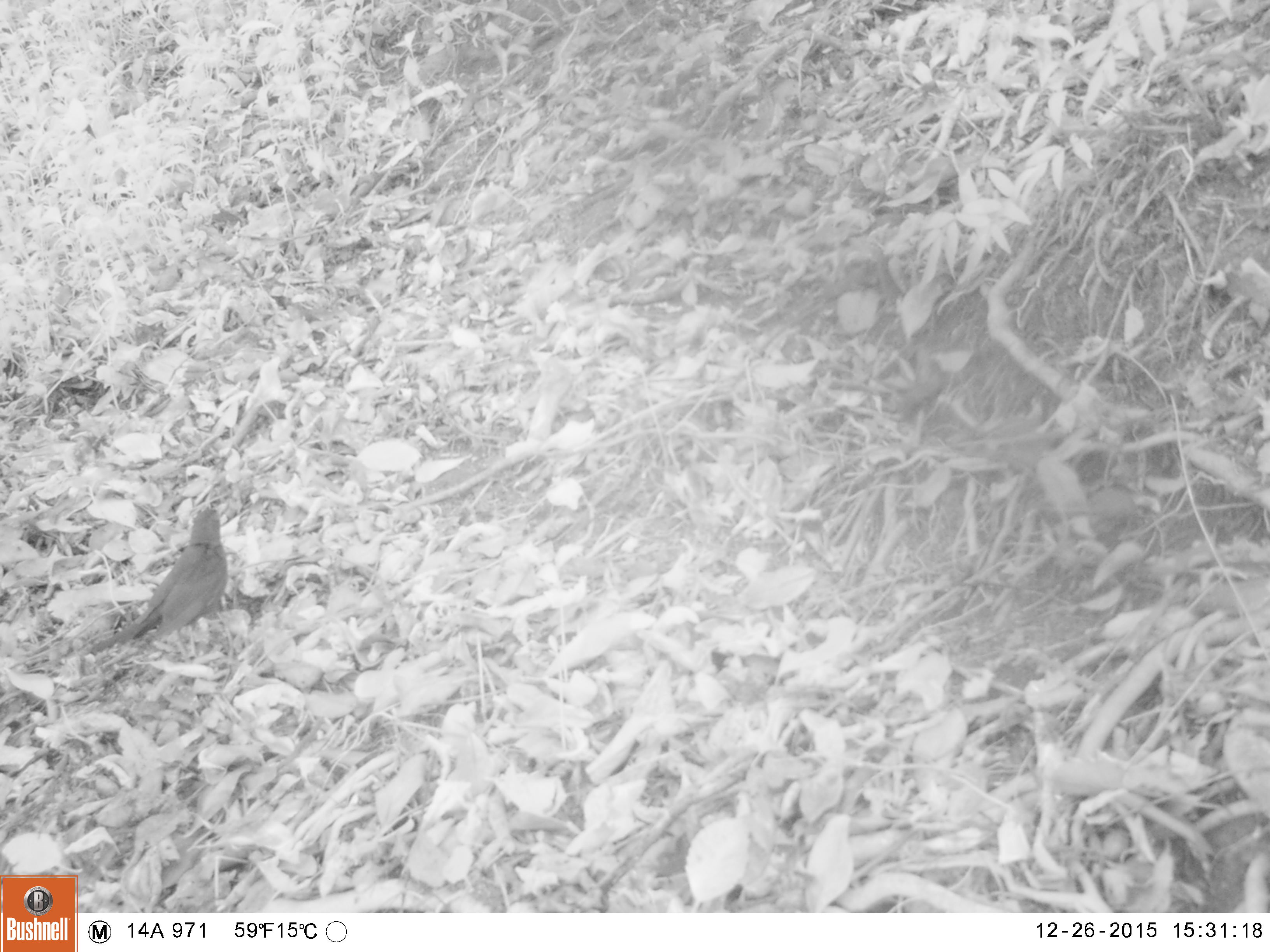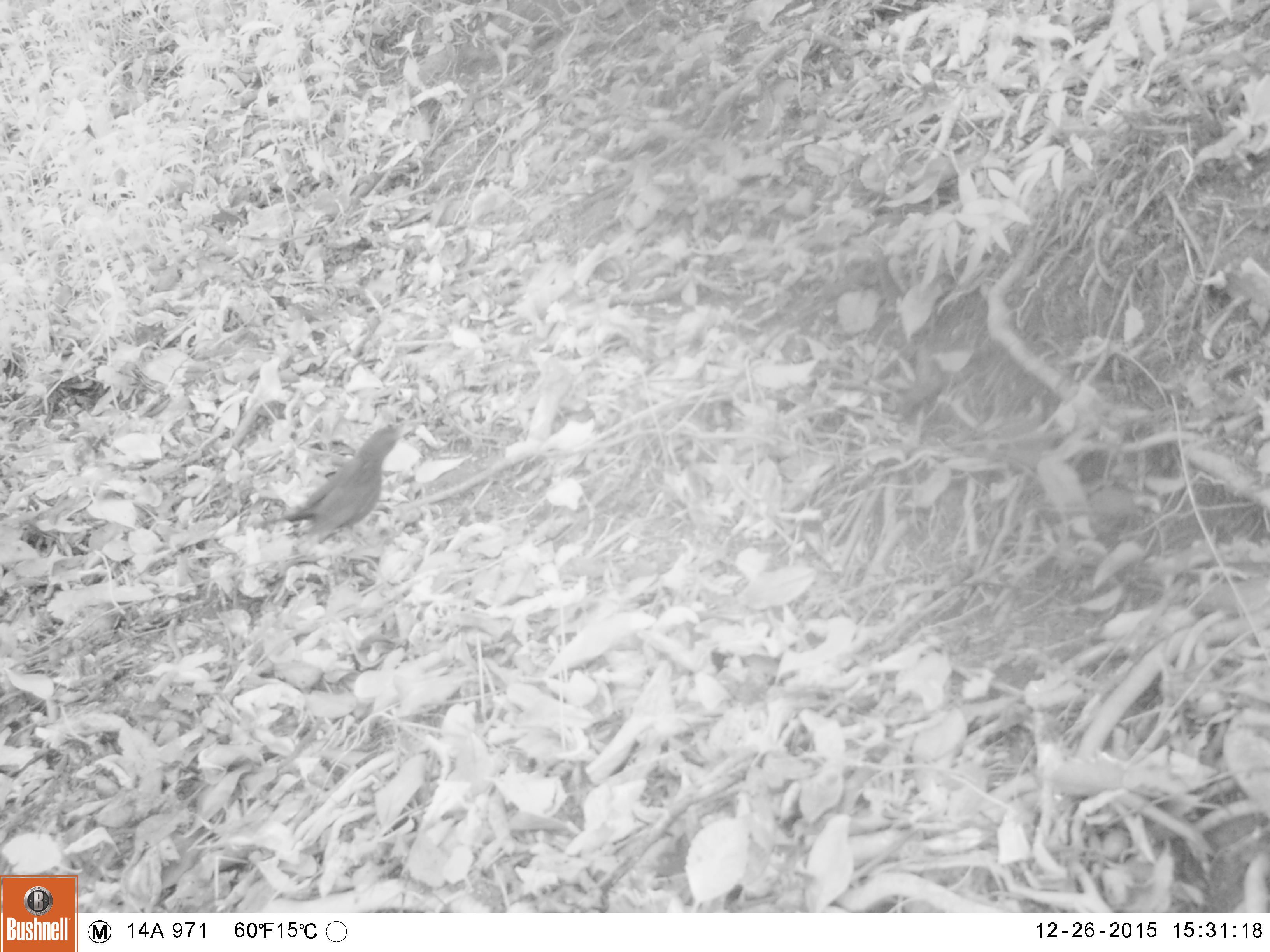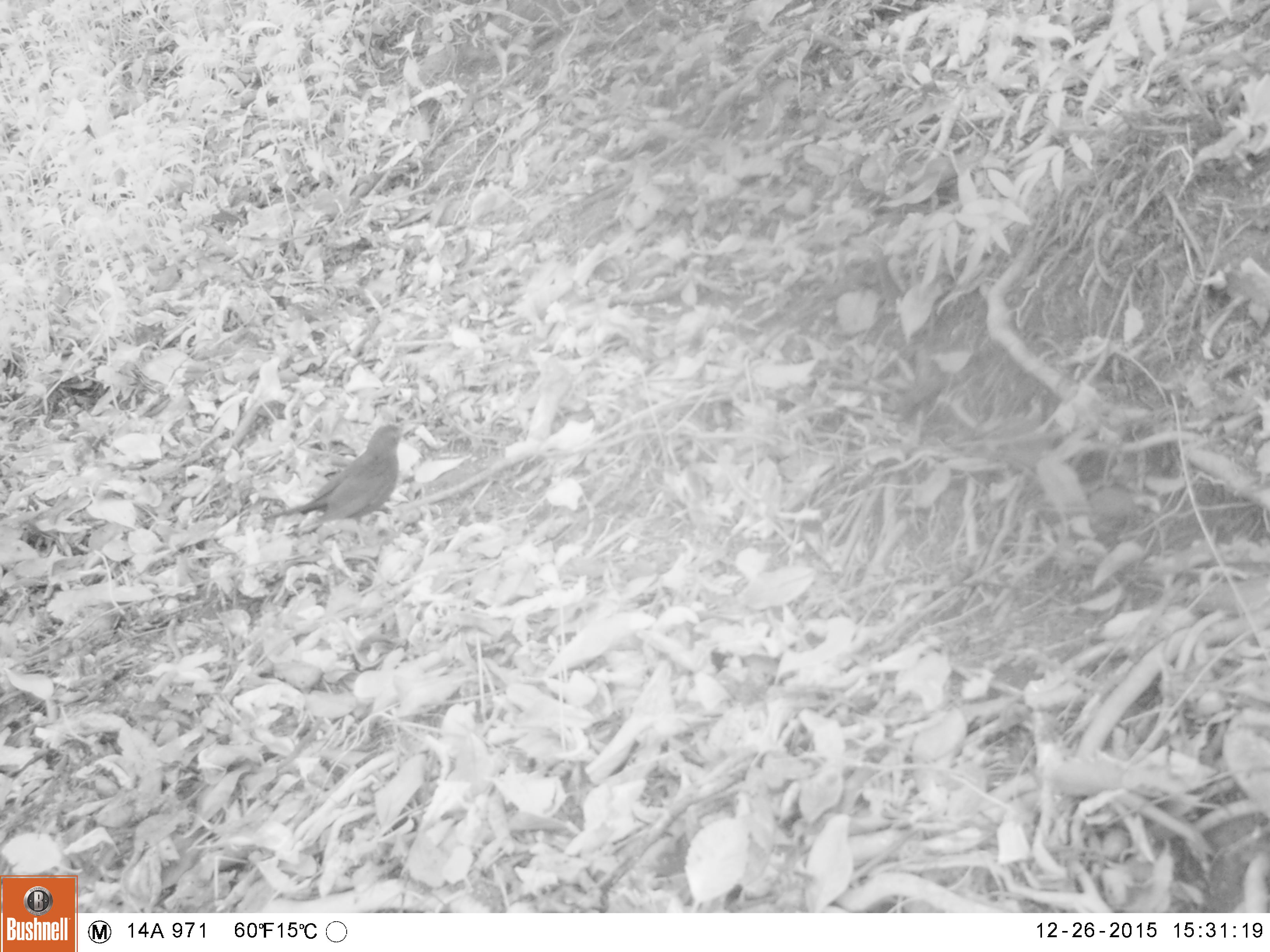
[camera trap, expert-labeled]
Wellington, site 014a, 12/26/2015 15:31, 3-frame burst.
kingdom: Animalia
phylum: Chordata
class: Aves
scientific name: Aves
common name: bird